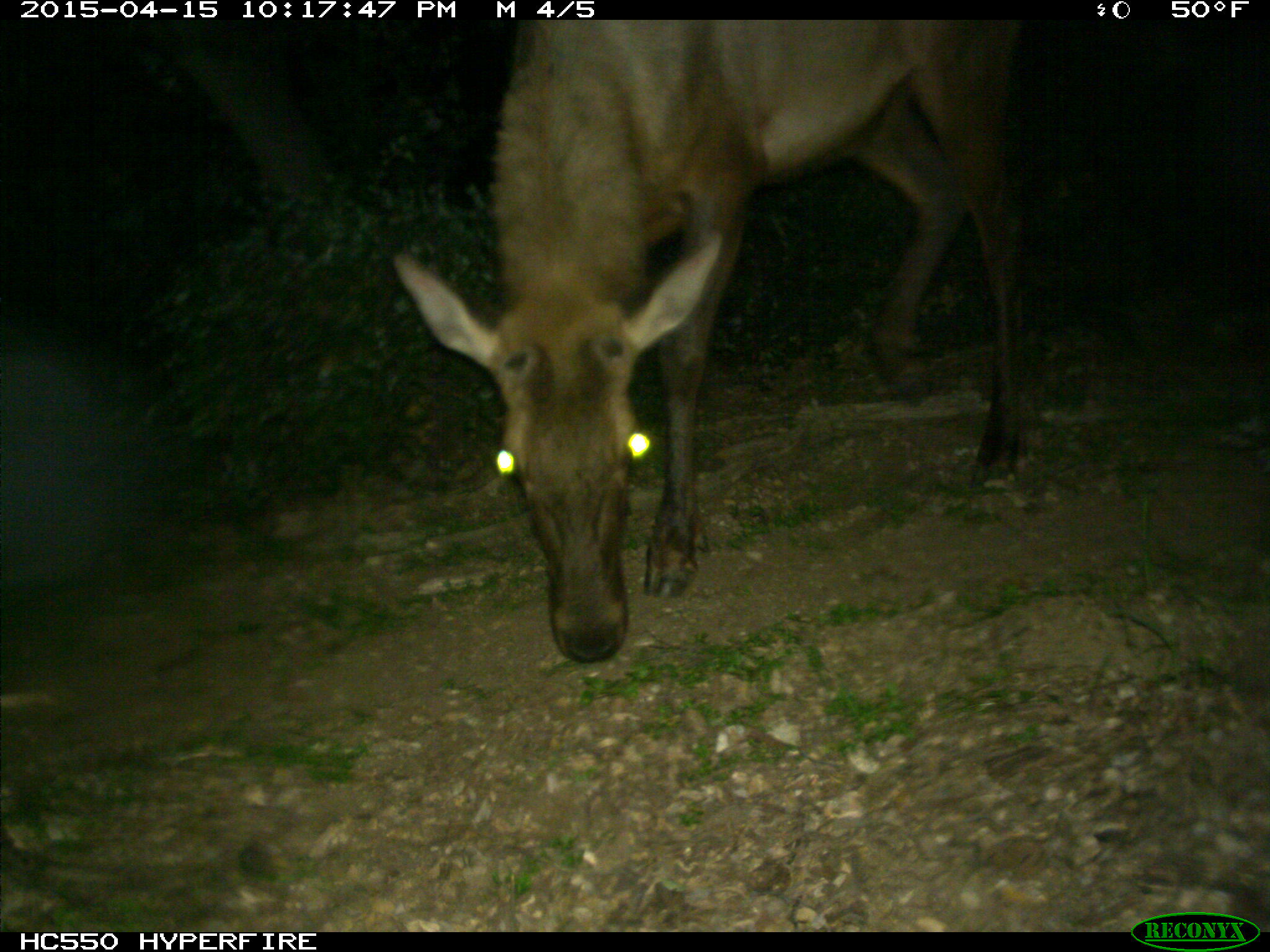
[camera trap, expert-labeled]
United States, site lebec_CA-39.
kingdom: Animalia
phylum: Chordata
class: Mammalia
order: Artiodactyla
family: Cervidae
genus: Cervus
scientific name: Cervus canadensis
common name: elk